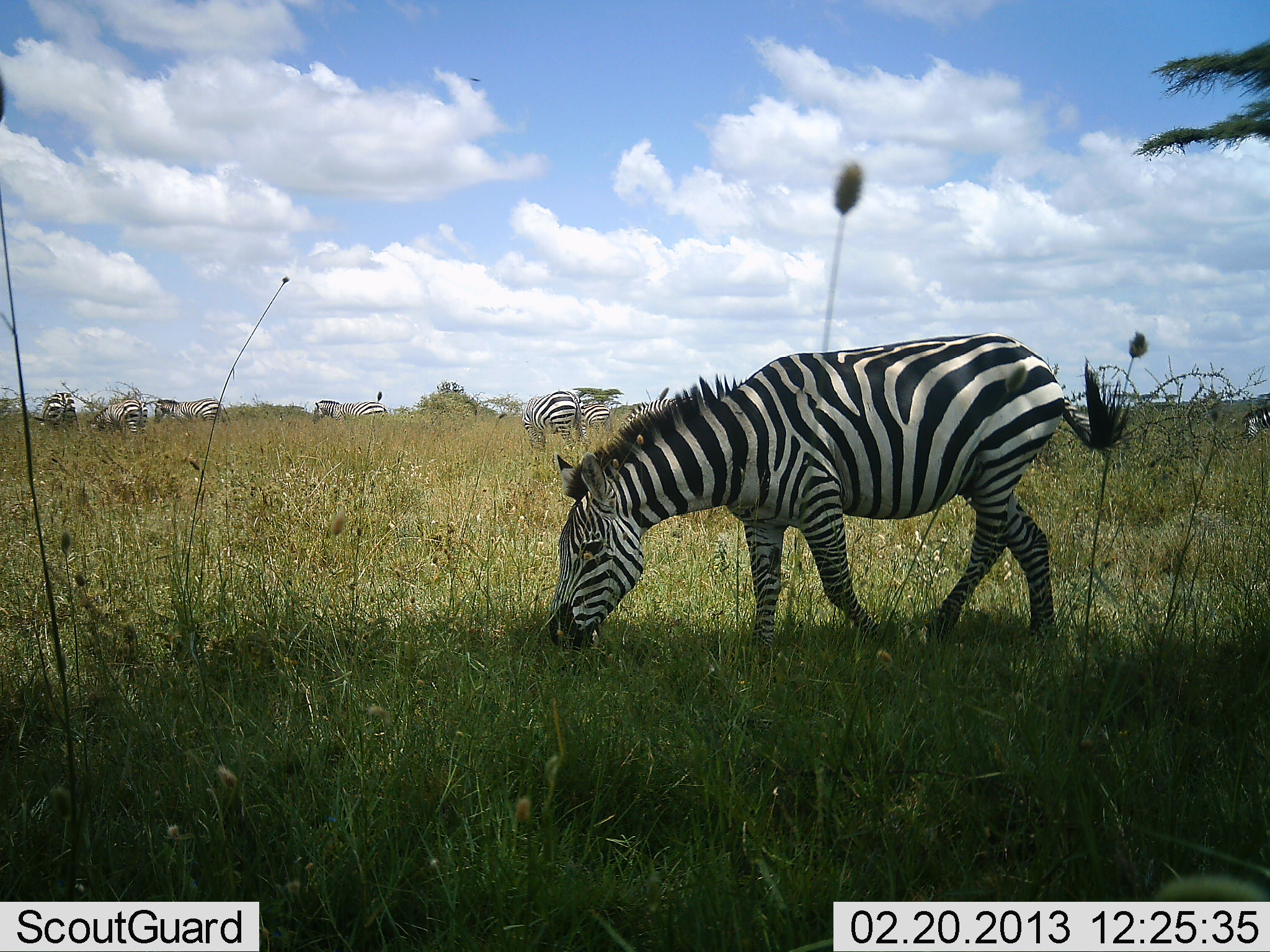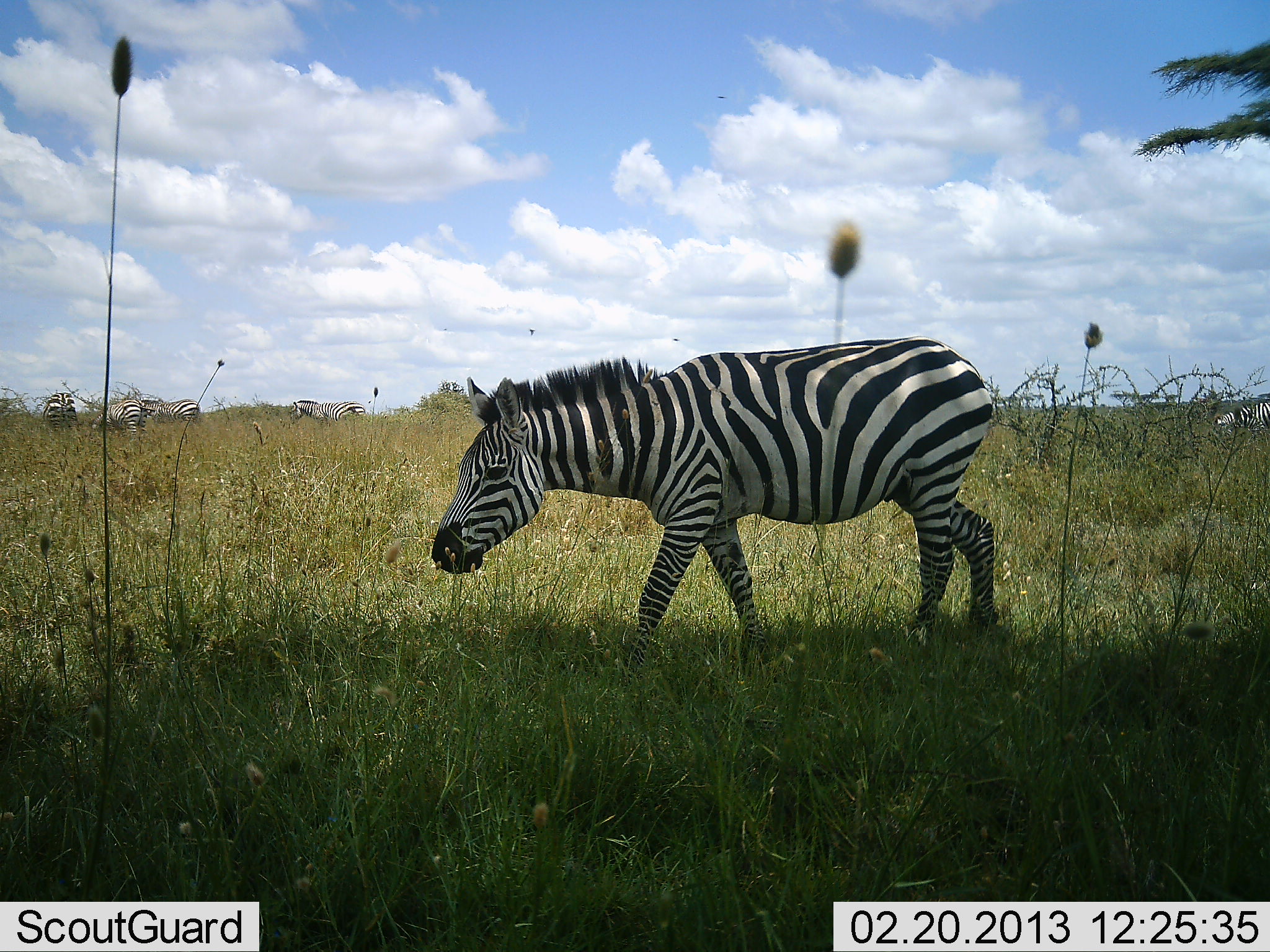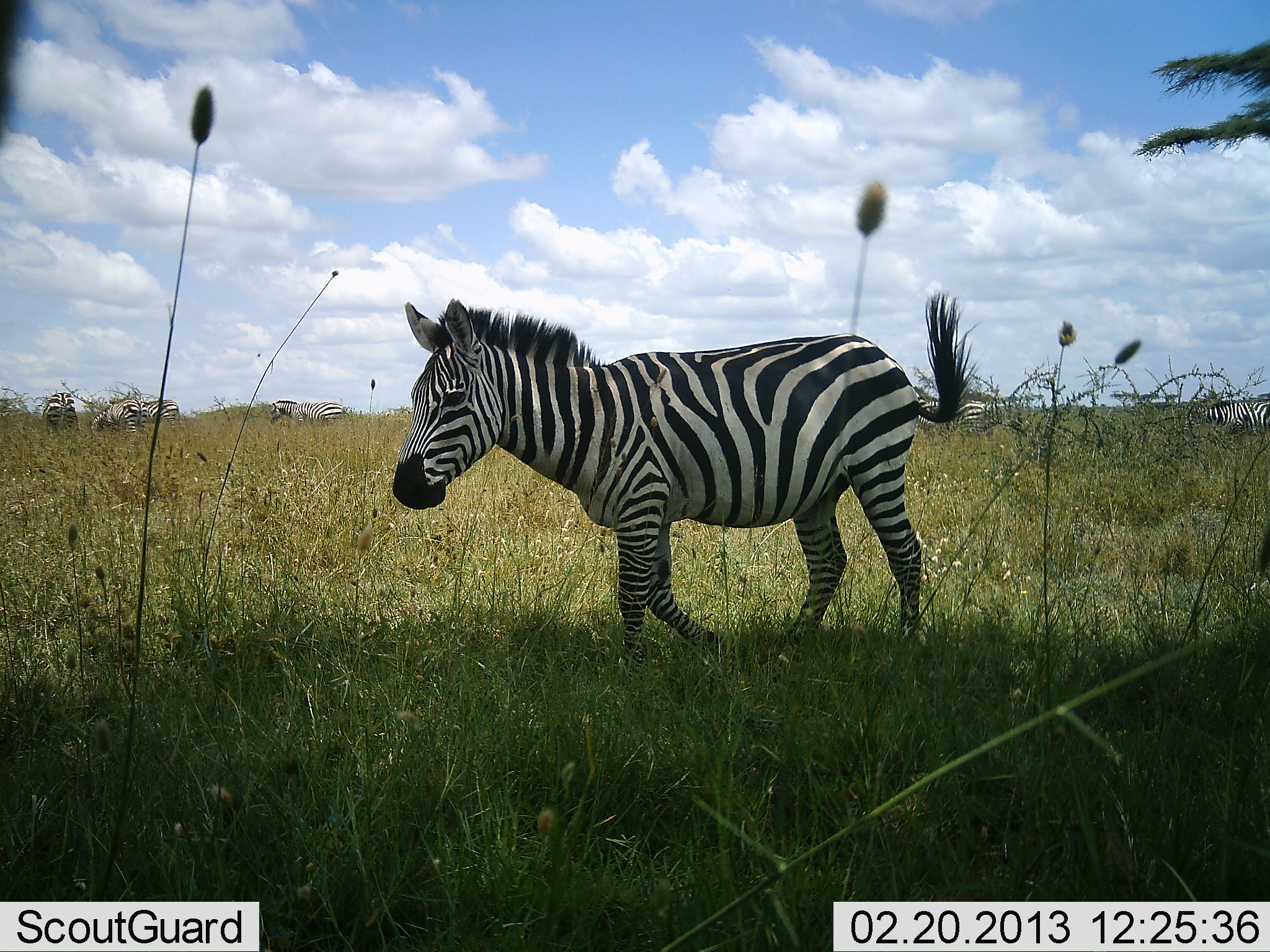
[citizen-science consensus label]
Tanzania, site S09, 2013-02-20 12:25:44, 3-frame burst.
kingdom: Animalia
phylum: Chordata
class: Mammalia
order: Perissodactyla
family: Equidae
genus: Equus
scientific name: Equus quagga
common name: plains zebra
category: zebra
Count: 1.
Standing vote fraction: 5%.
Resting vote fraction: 0%.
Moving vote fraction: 65%.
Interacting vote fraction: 0%.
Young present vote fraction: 0%.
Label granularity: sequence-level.